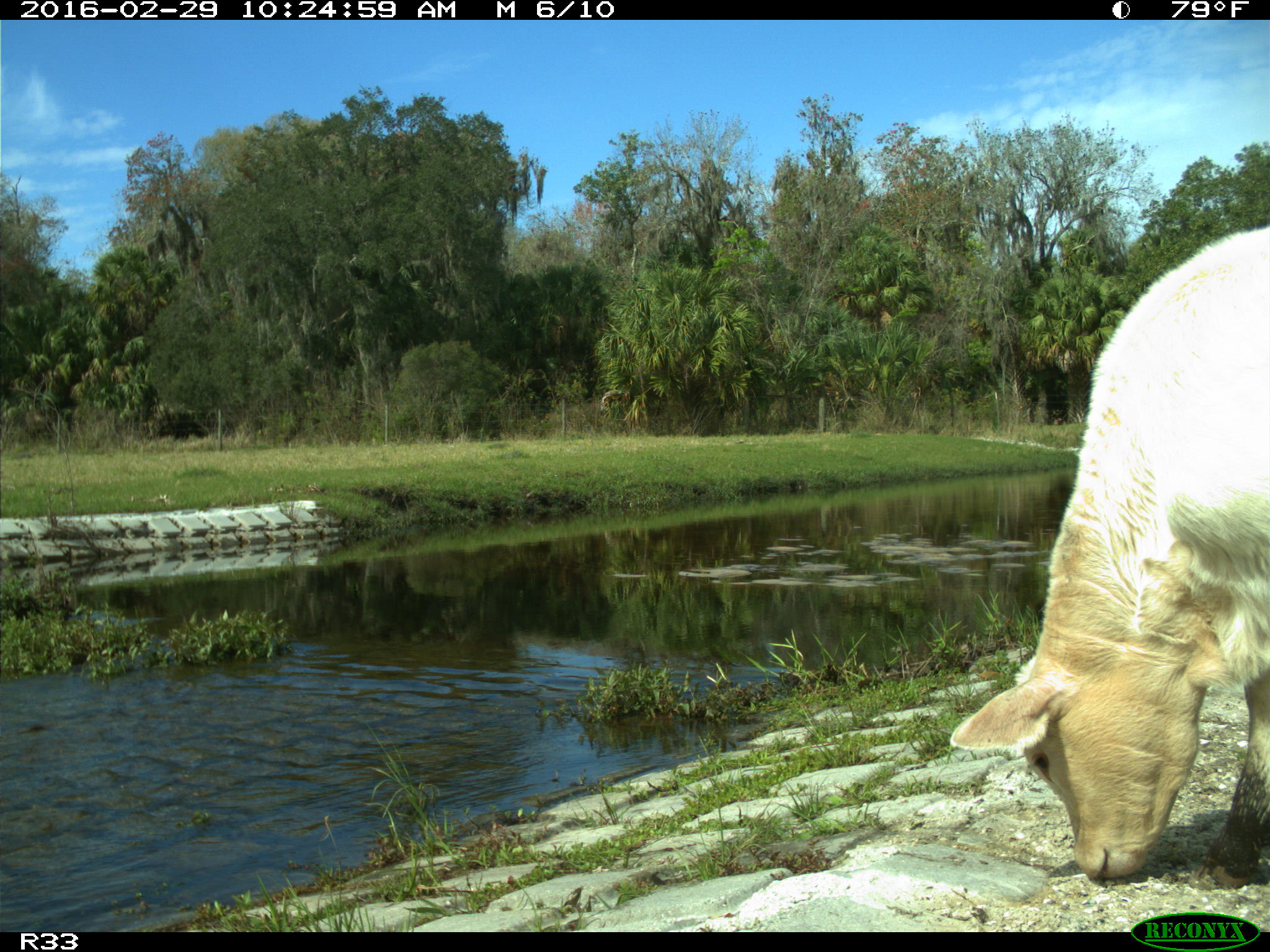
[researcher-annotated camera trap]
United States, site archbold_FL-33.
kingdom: Animalia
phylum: Chordata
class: Mammalia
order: Artiodactyla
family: Bovidae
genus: Bos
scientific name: Bos taurus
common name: domestic cow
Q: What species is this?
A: Bos taurus (domestic cow).